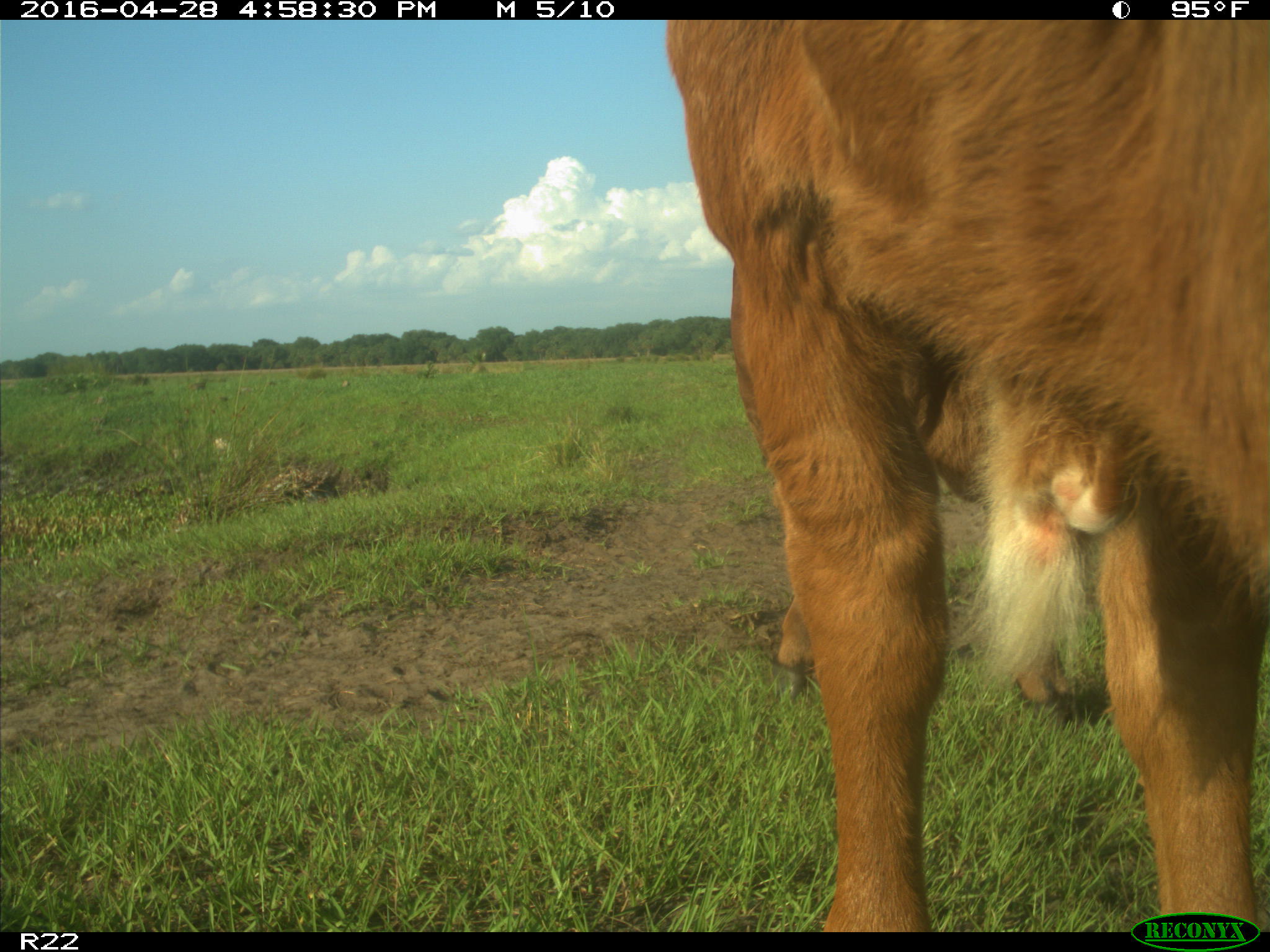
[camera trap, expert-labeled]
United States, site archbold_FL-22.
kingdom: Animalia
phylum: Chordata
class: Mammalia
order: Artiodactyla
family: Bovidae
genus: Bos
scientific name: Bos taurus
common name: domestic cow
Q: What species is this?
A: Bos taurus (domestic cow).